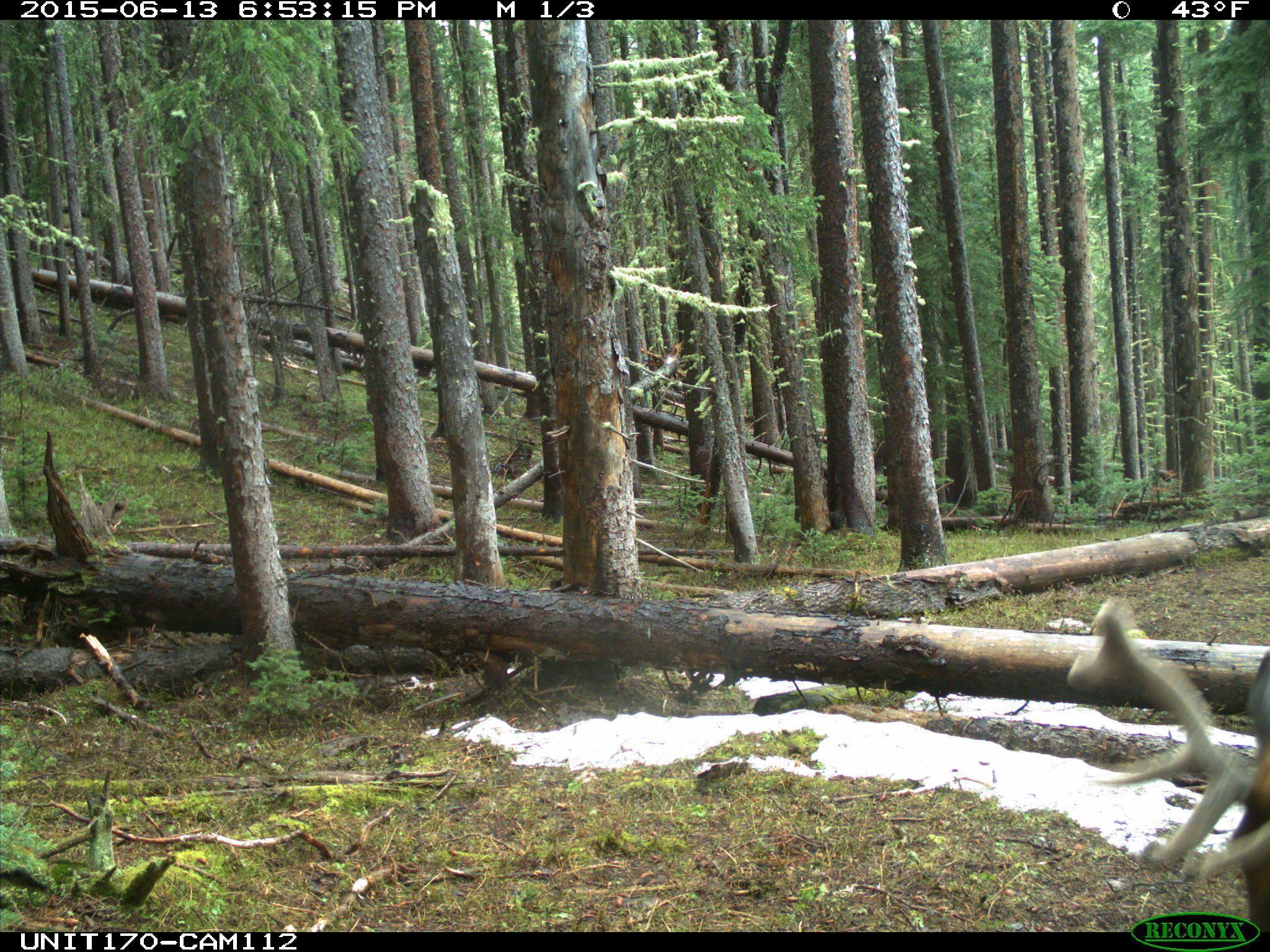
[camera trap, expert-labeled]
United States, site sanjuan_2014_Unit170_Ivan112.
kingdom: Animalia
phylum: Chordata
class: Mammalia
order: Artiodactyla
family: Cervidae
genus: Cervus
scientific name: Cervus elaphus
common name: red deer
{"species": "Cervus elaphus (red deer)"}